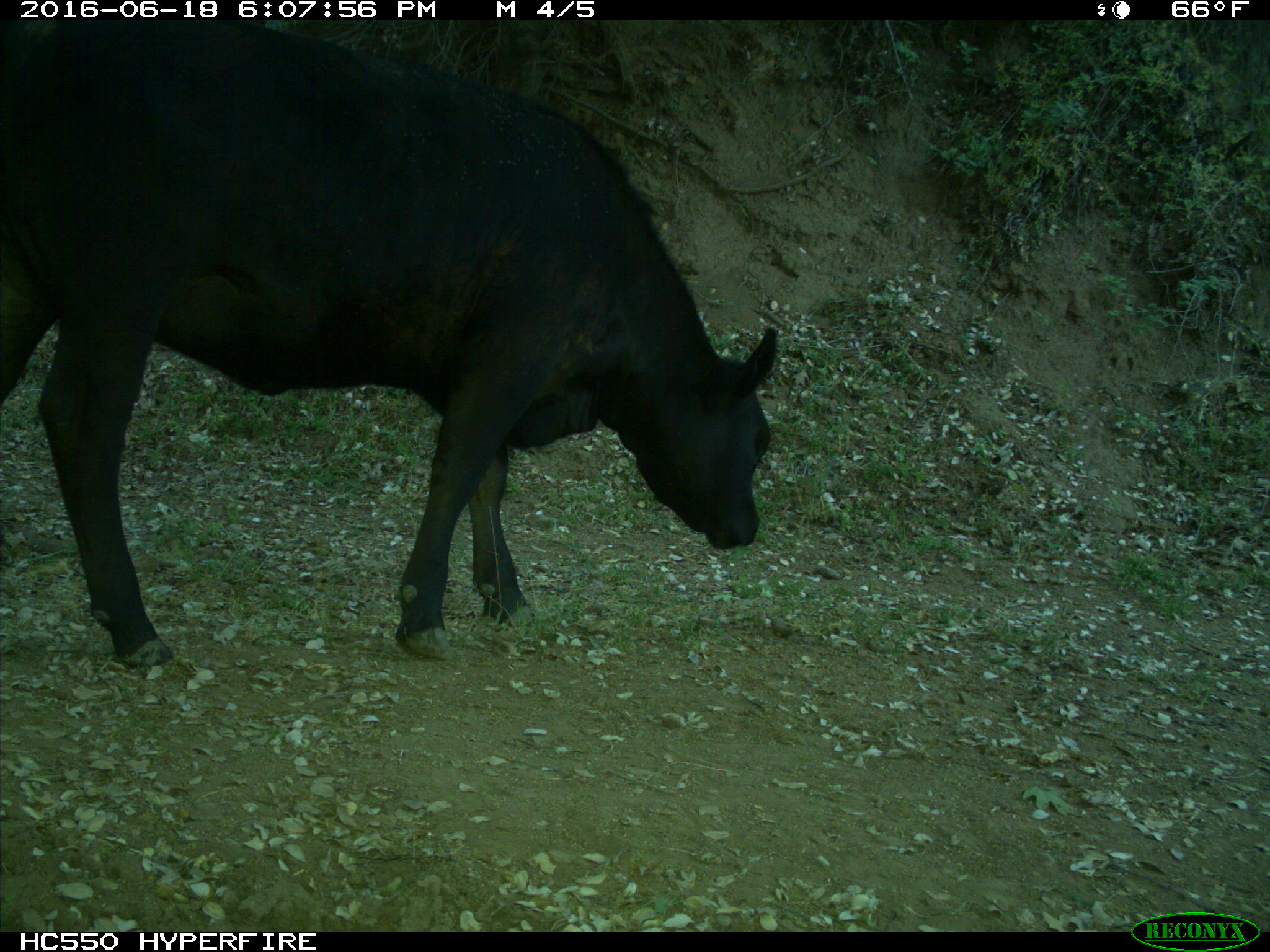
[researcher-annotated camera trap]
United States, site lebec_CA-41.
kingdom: Animalia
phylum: Chordata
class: Mammalia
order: Artiodactyla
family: Bovidae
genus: Bos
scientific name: Bos taurus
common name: domestic cow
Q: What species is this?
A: Bos taurus (domestic cow).